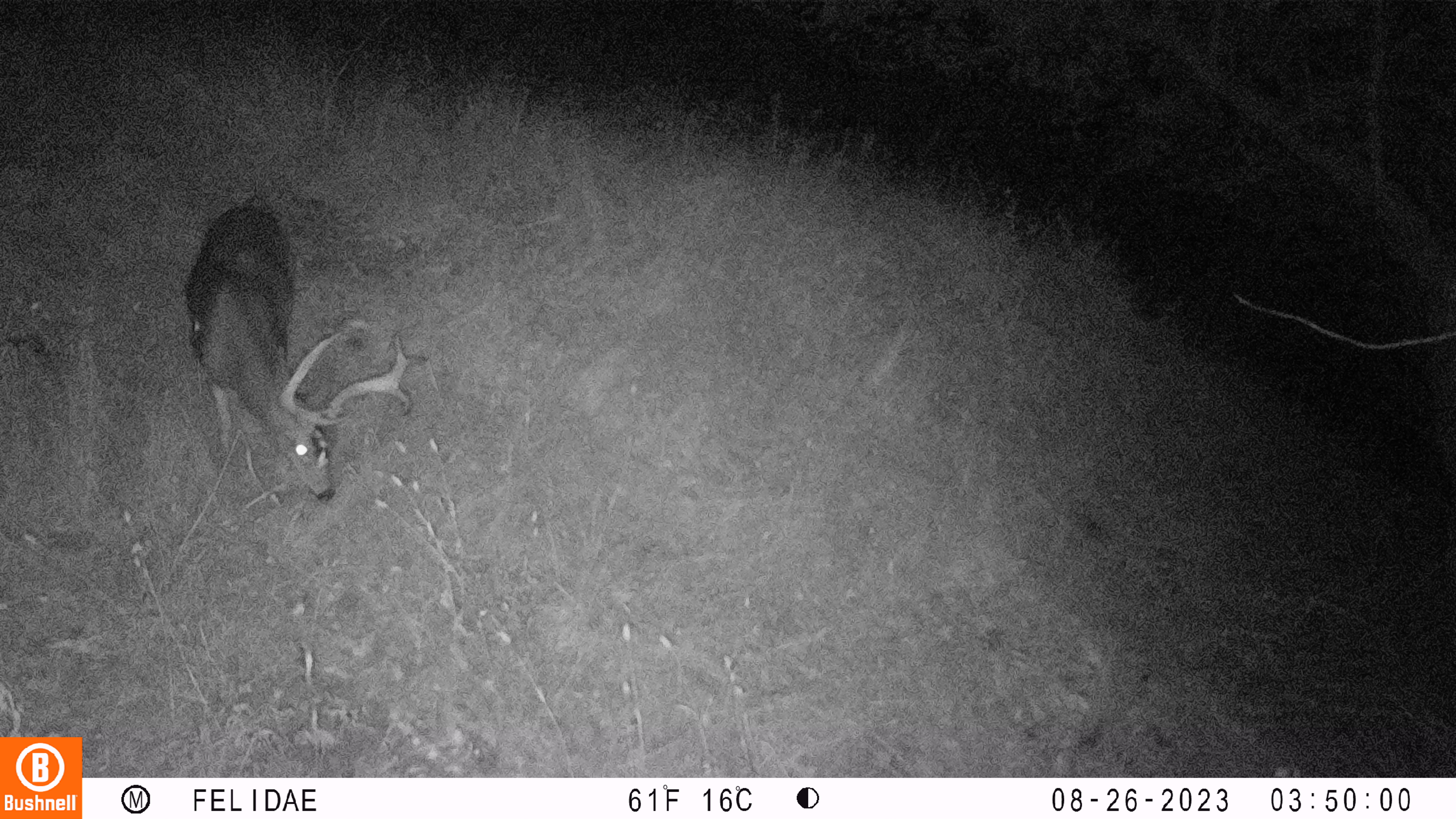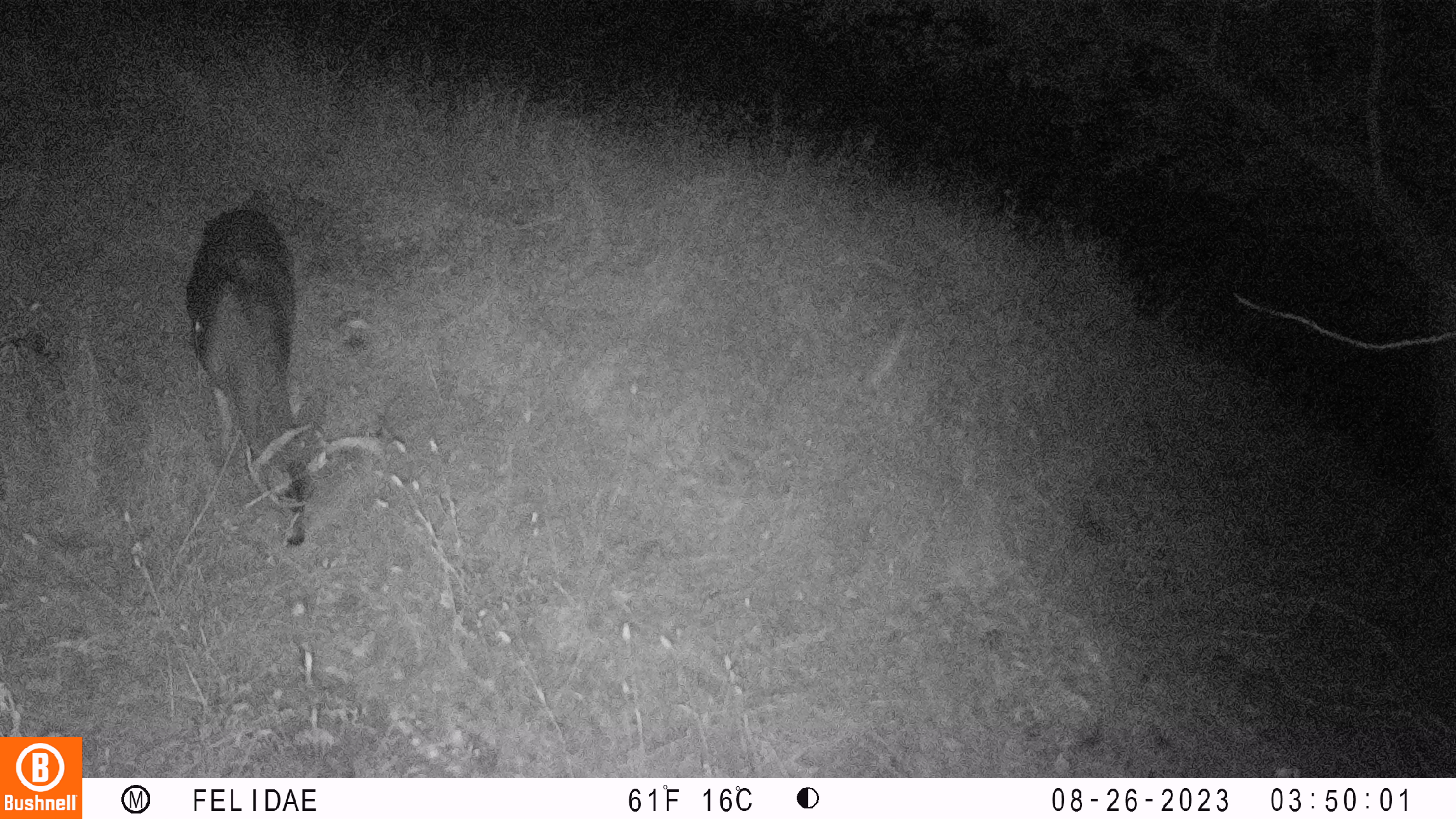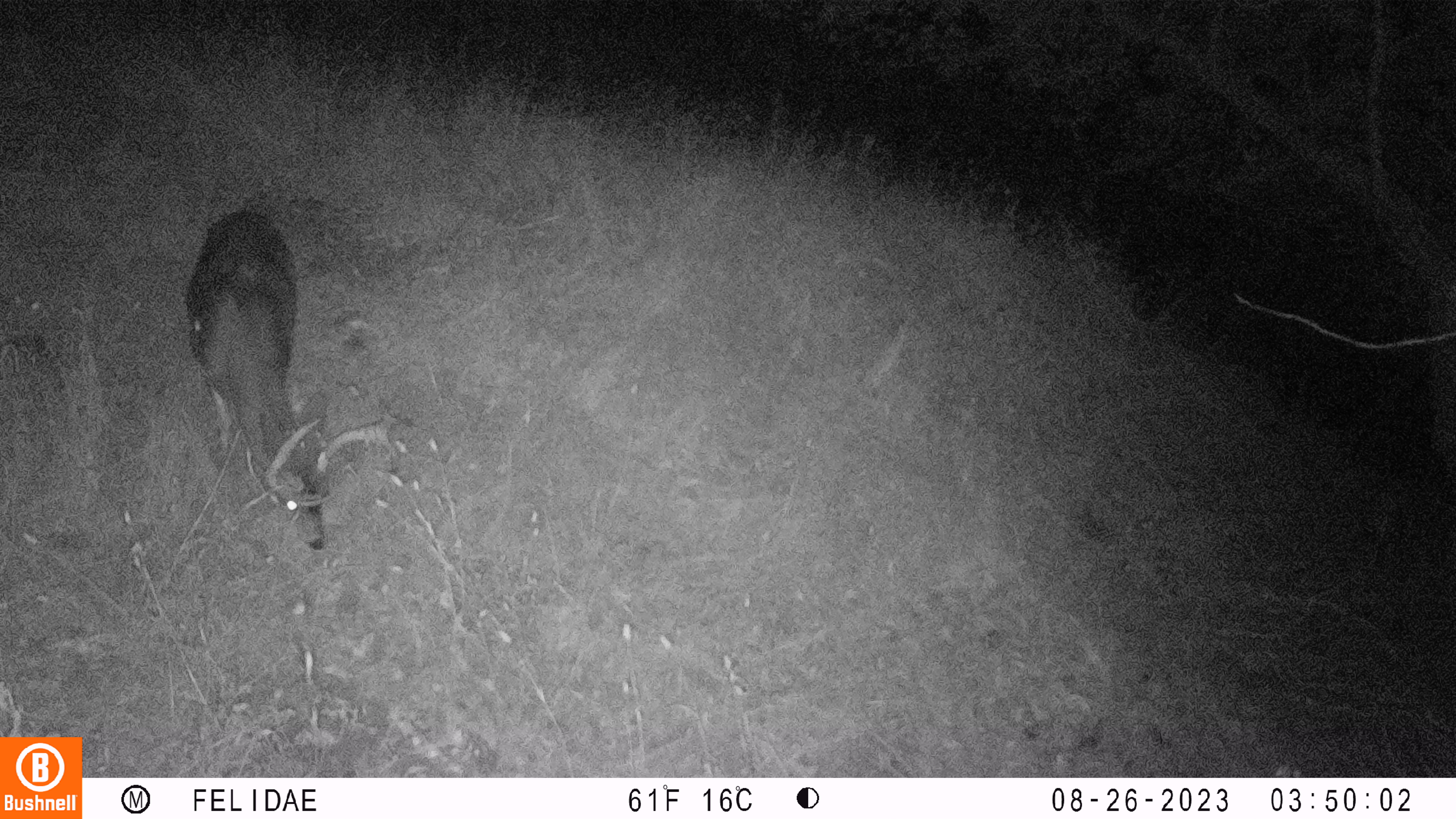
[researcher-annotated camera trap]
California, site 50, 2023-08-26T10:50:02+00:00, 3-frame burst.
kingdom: Animalia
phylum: Chordata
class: Mammalia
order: Artiodactyla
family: Cervidae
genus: Odocoileus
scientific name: Odocoileus hemionus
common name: mule deer